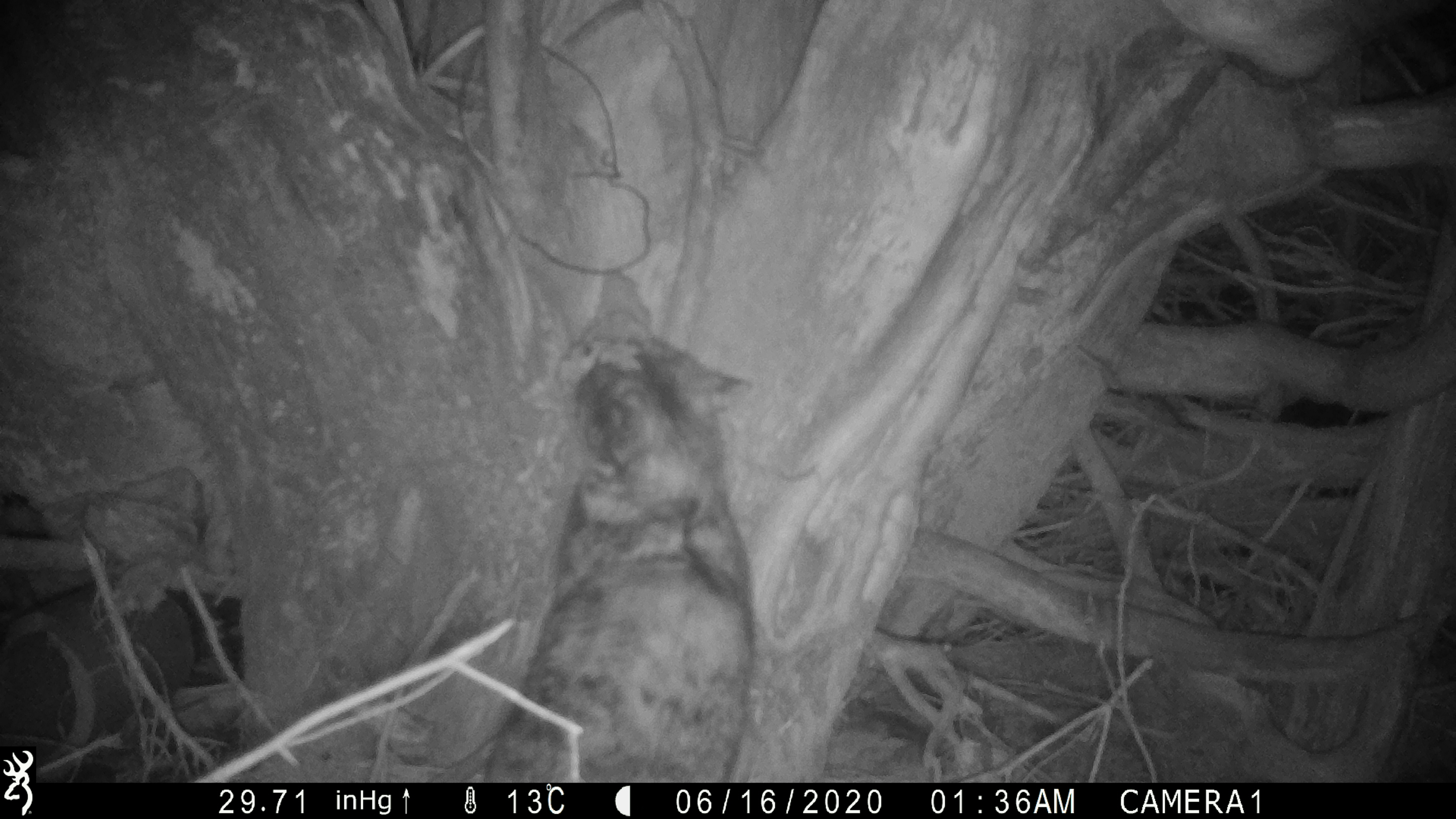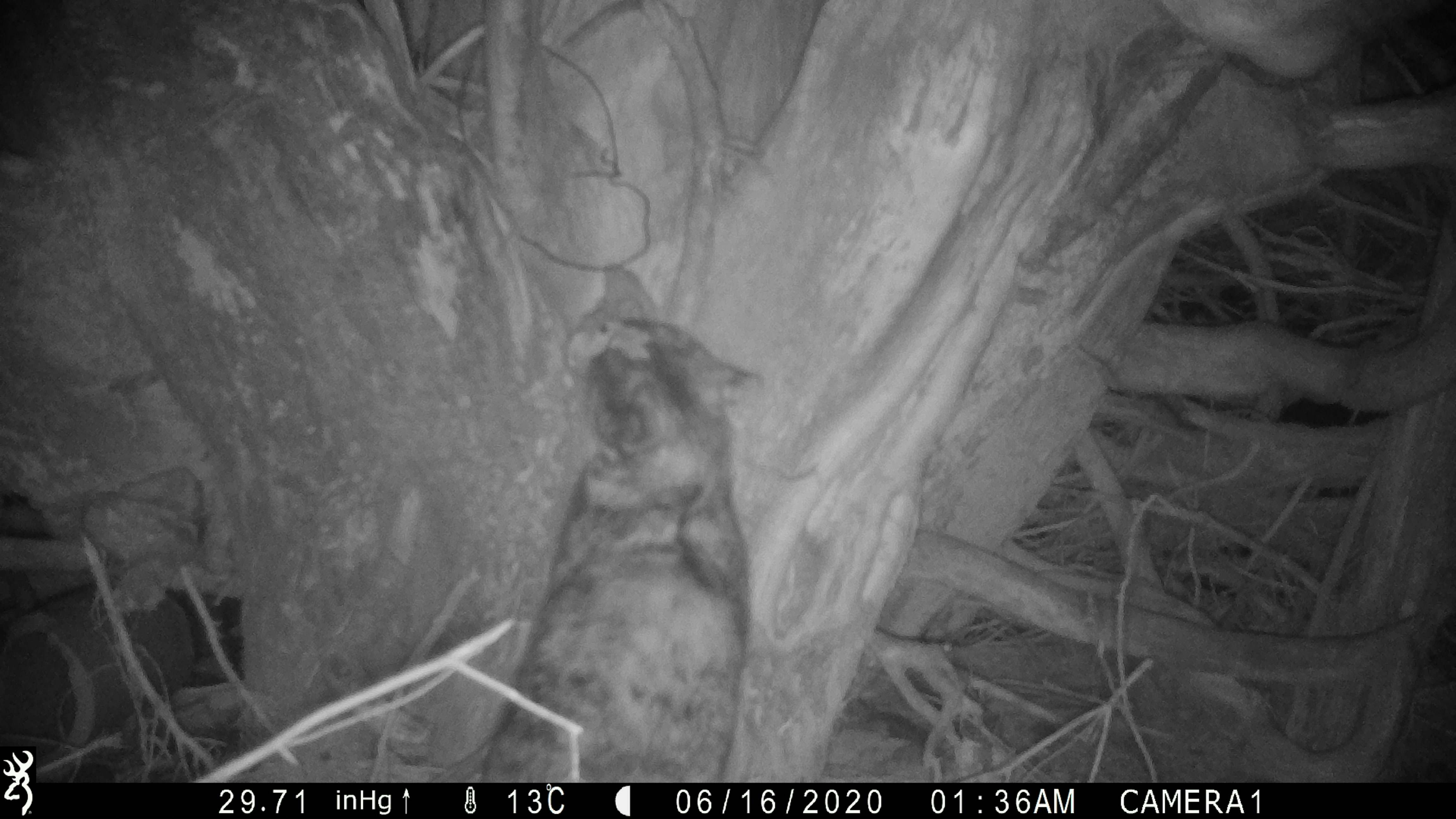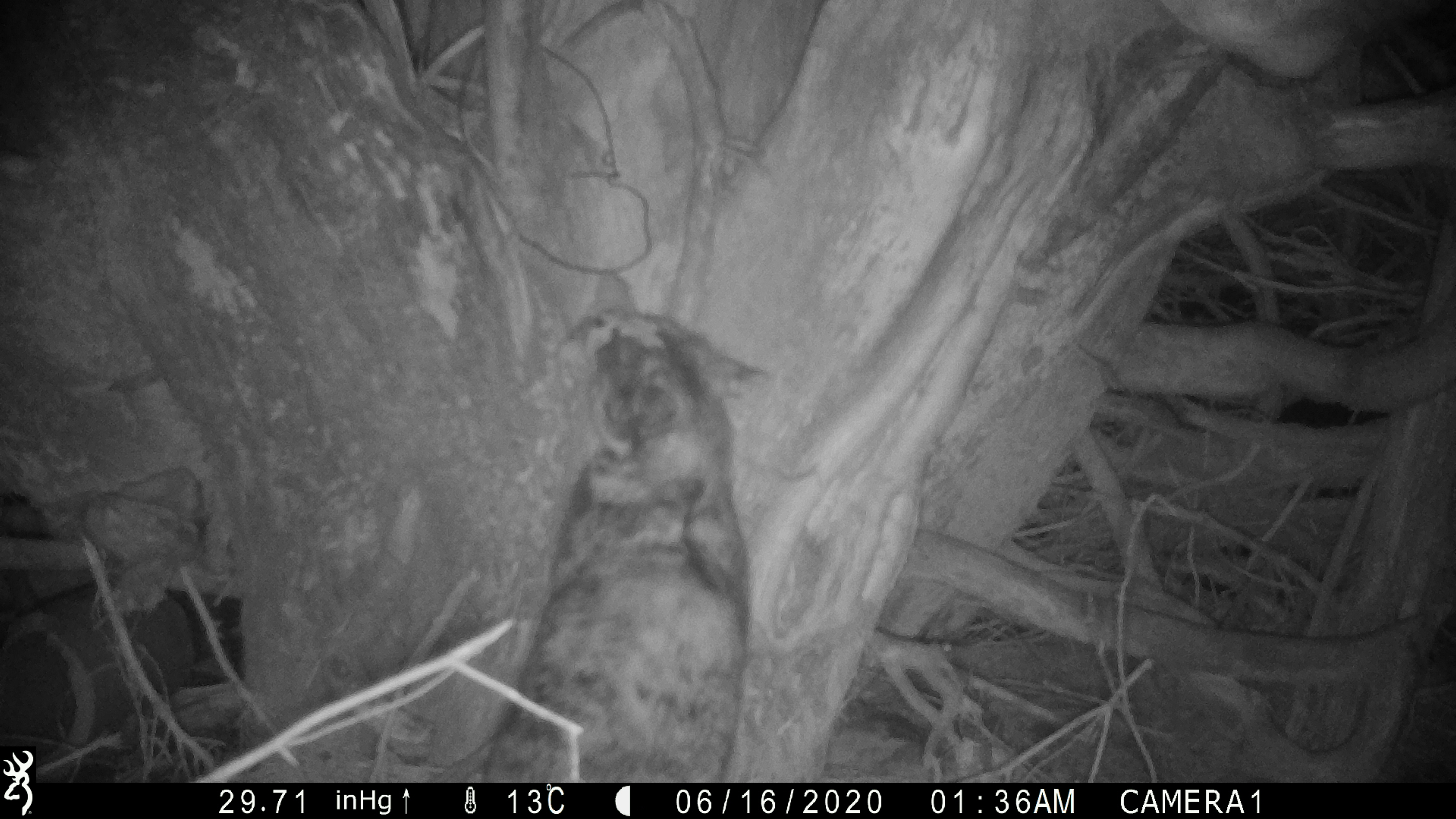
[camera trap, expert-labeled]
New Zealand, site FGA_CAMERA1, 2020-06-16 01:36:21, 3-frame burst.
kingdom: Animalia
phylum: Chordata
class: Mammalia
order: Carnivora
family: Felidae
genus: Felis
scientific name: Felis catus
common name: domestic cat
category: cat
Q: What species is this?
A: Cat (domestic cat) (Felis catus).